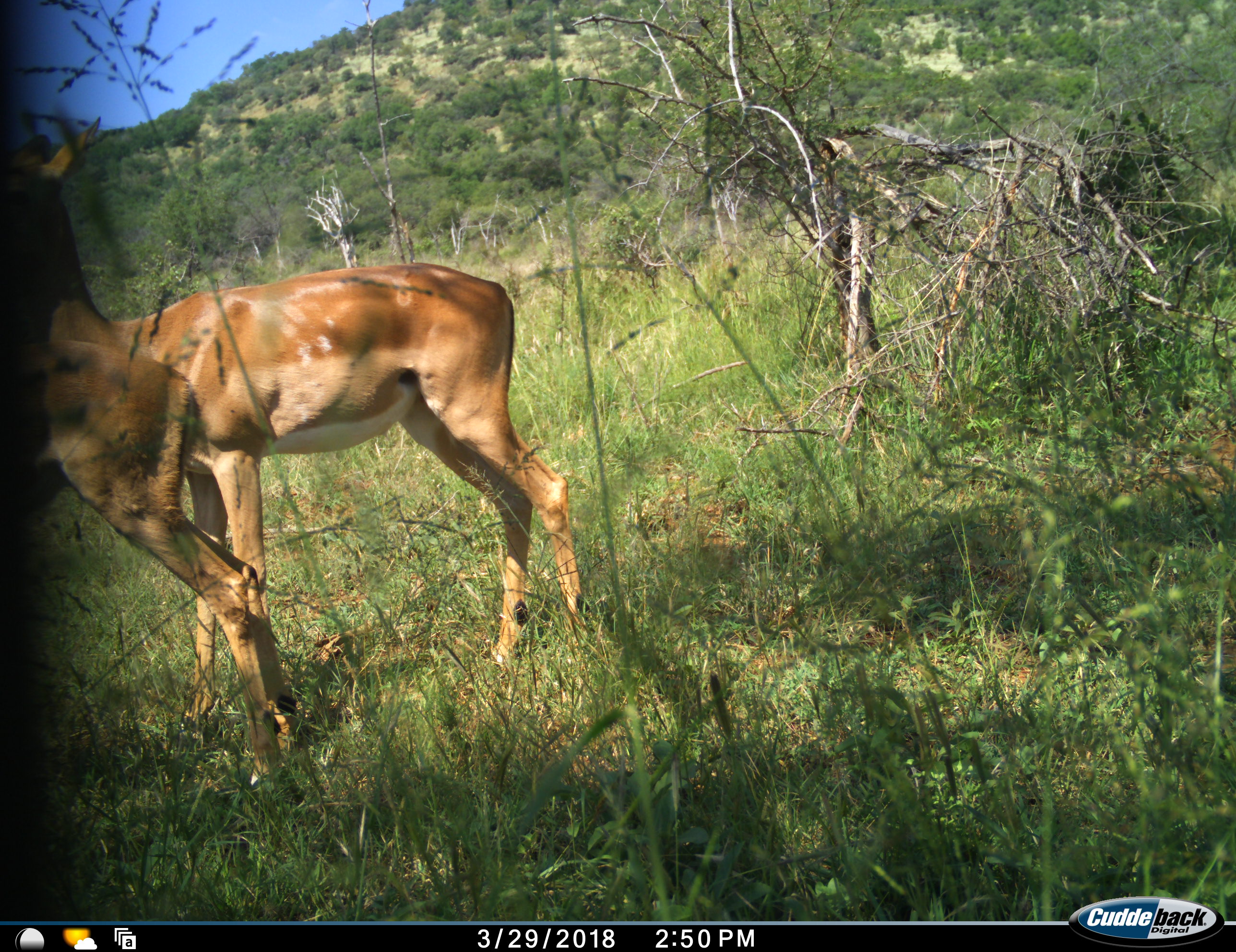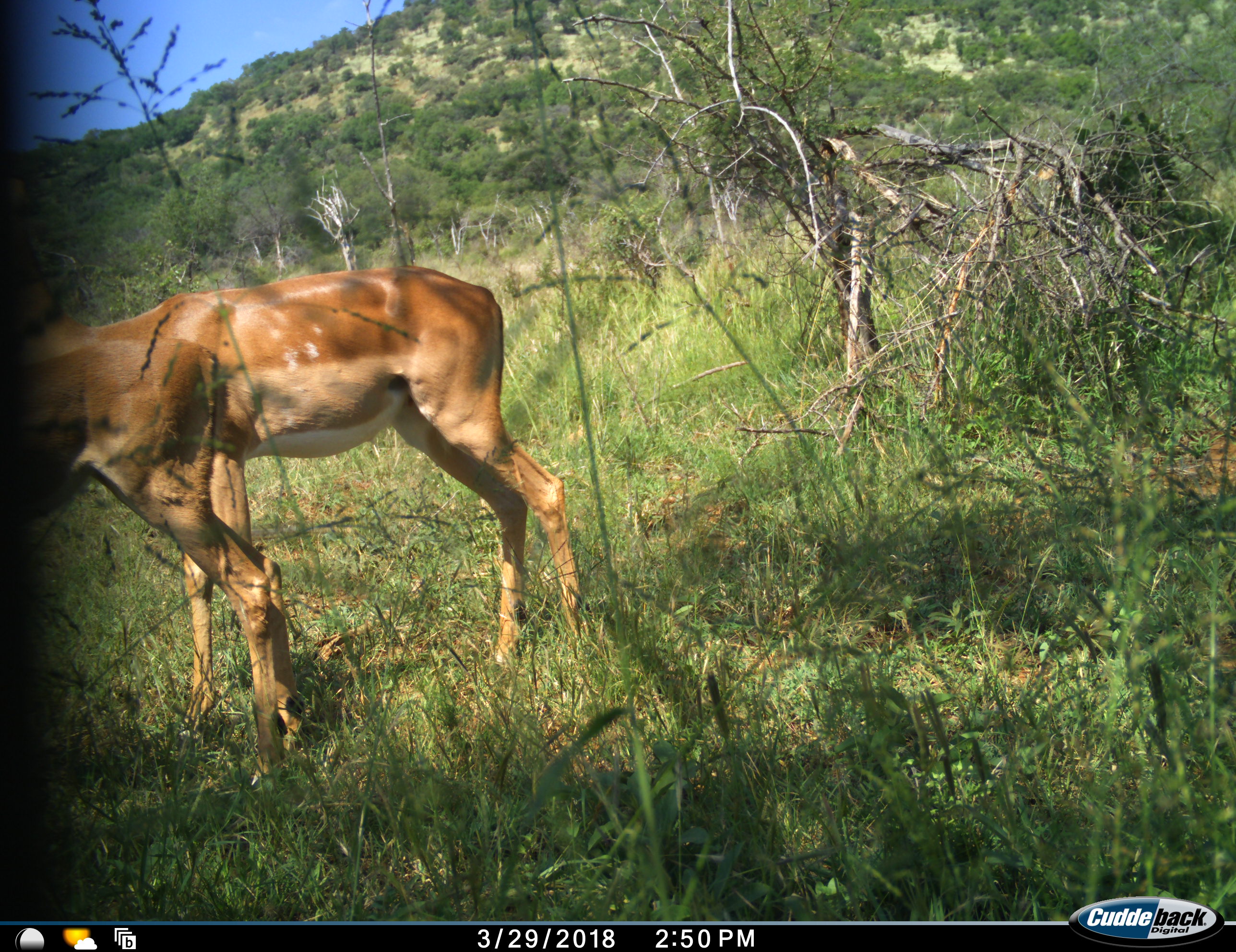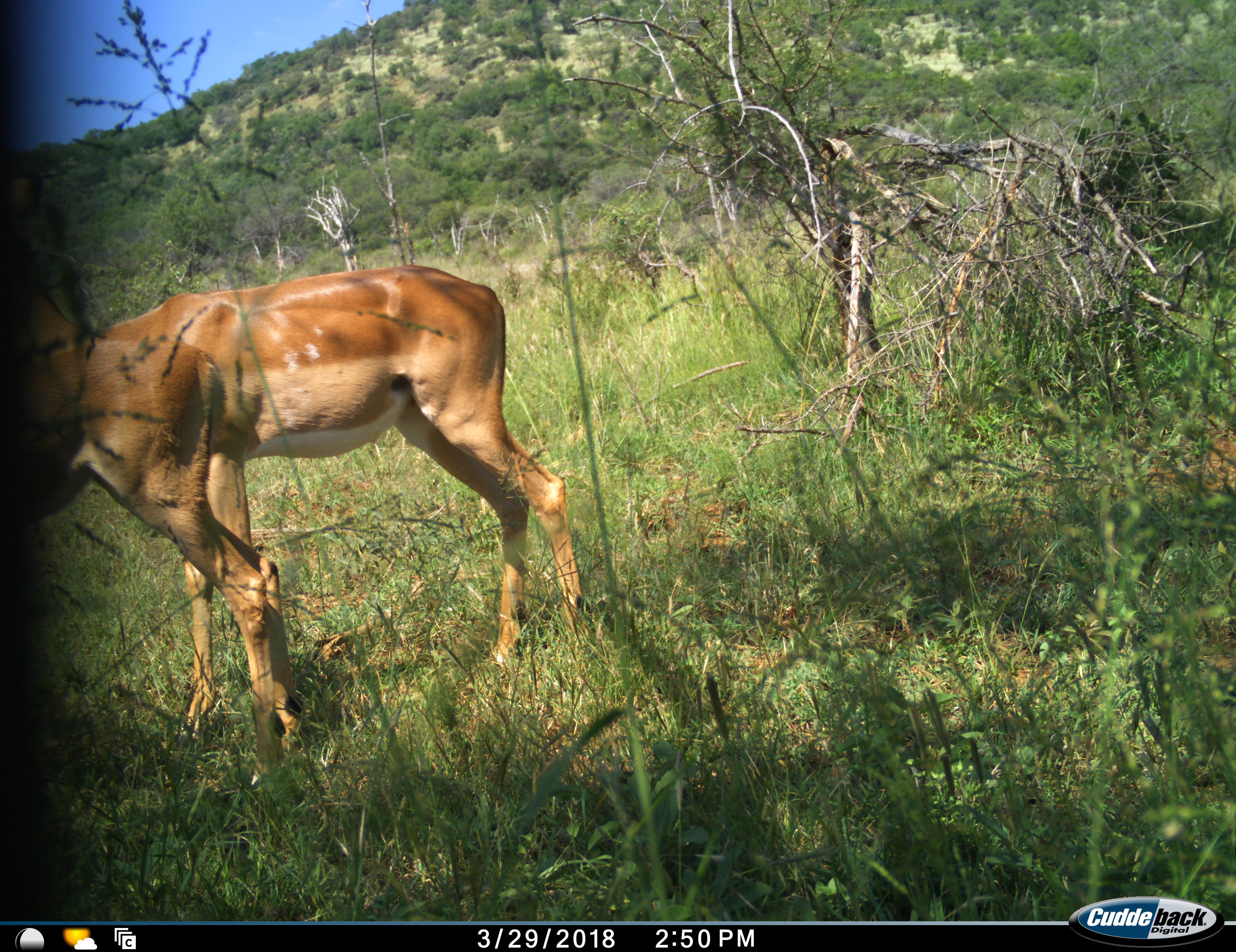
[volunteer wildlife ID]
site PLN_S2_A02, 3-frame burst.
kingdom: Animalia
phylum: Chordata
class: Mammalia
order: Artiodactyla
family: Bovidae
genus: Aepyceros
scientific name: Aepyceros melampus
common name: impala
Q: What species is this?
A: Impala (Aepyceros melampus).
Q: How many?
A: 2.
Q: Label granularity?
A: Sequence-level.